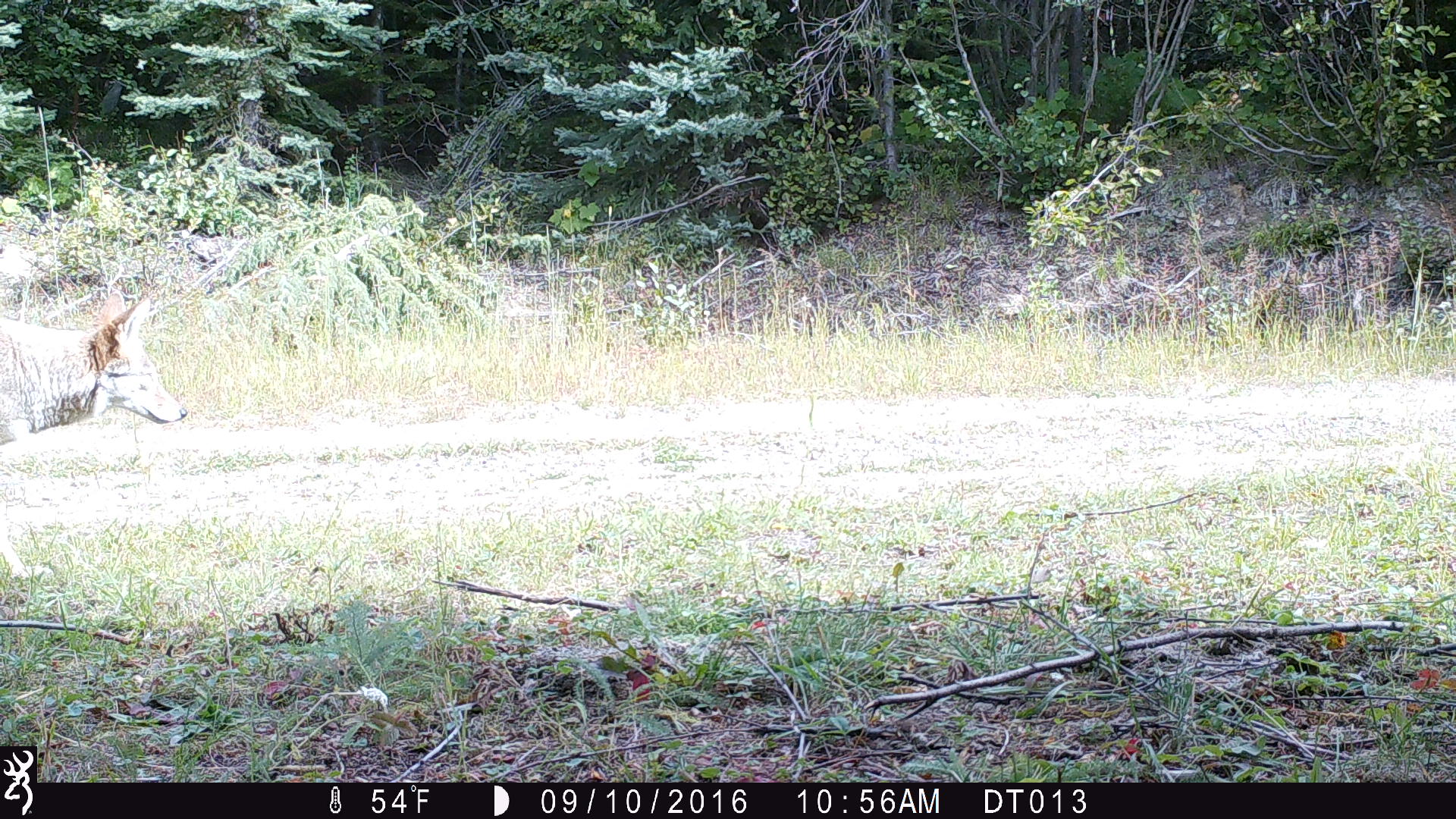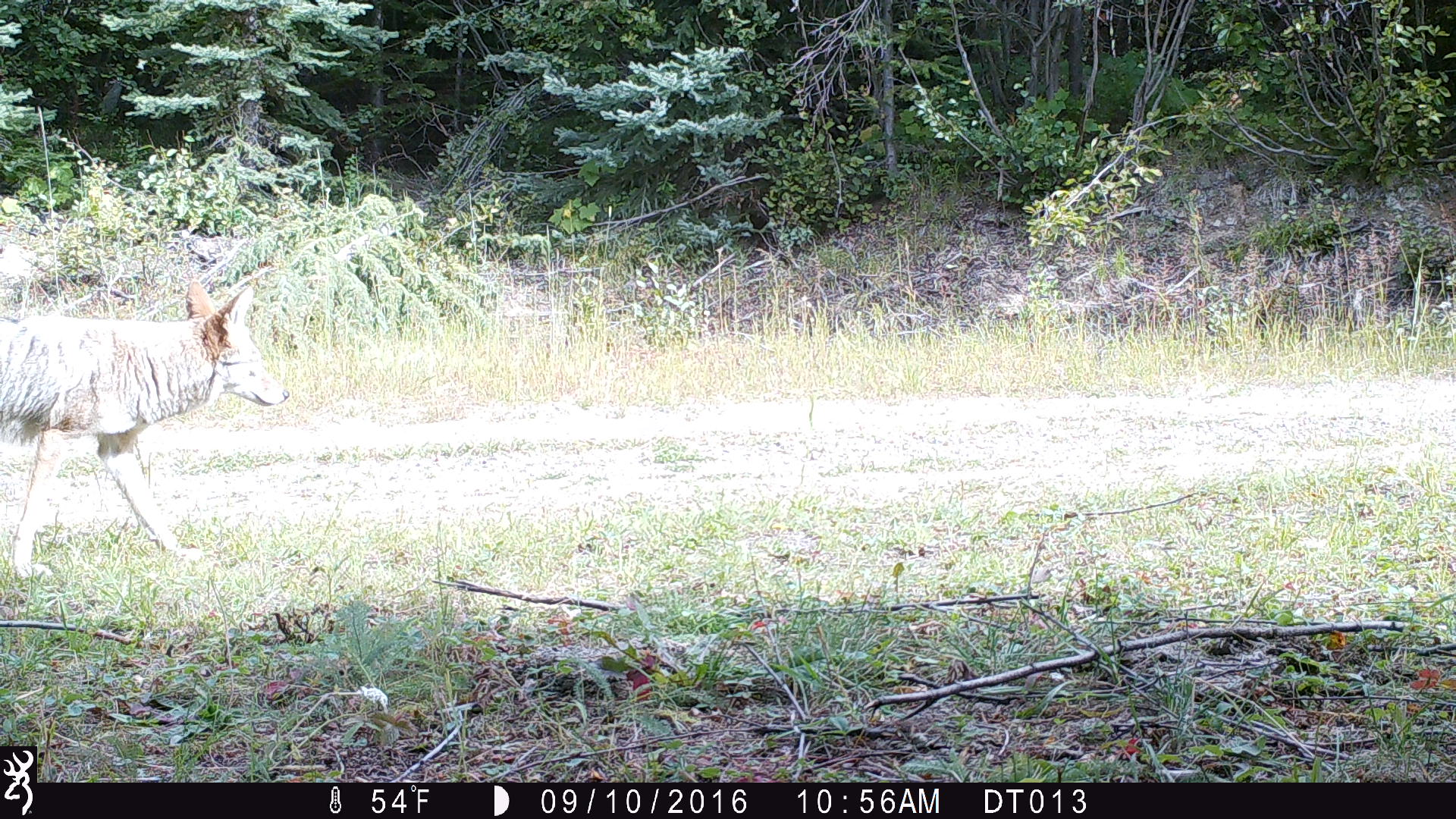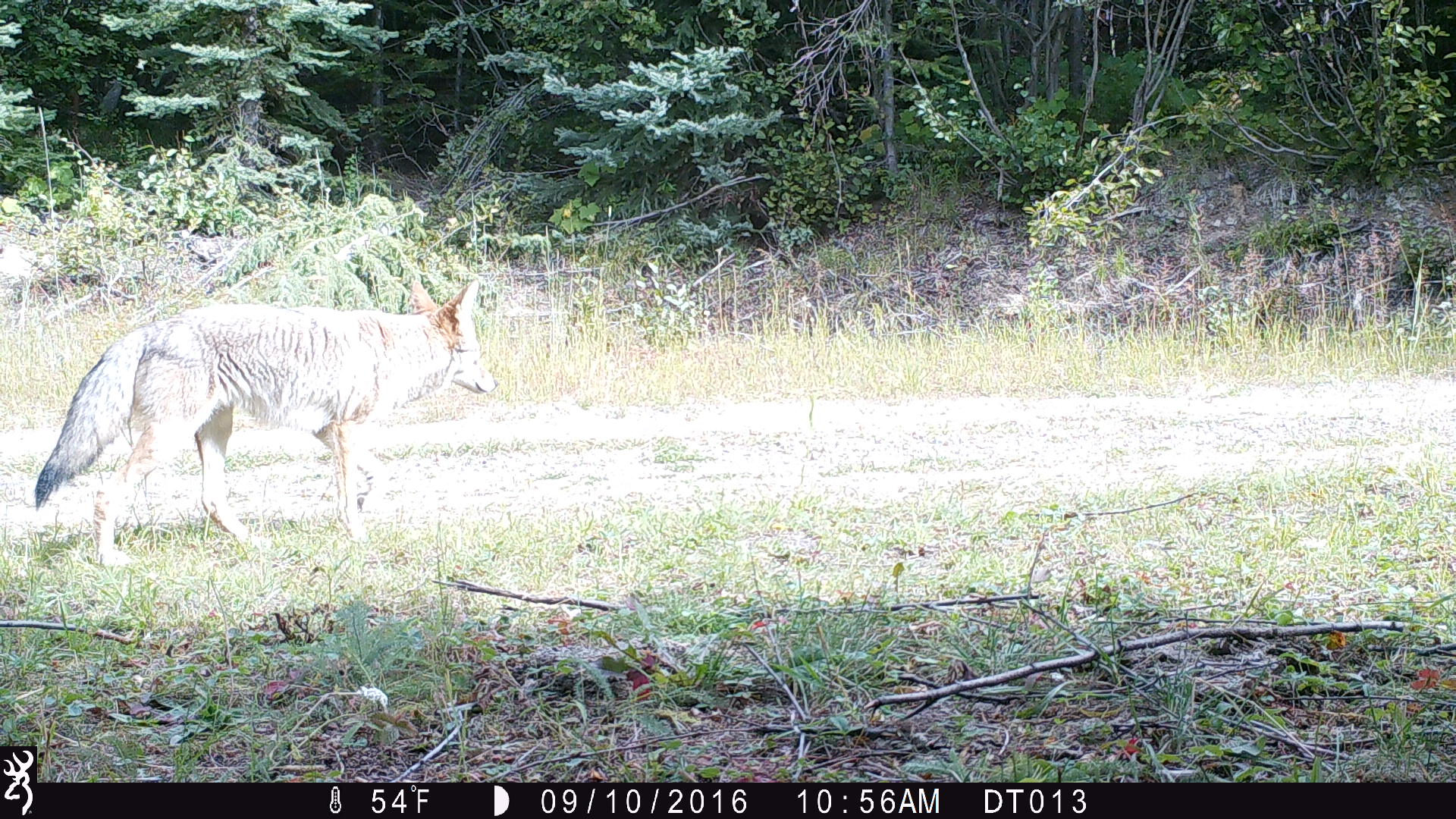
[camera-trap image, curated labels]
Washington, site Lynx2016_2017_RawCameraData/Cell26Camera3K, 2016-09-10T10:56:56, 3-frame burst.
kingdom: Animalia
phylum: Chordata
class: Mammalia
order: Carnivora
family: Canidae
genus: Canis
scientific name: Canis latrans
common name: coyote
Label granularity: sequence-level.